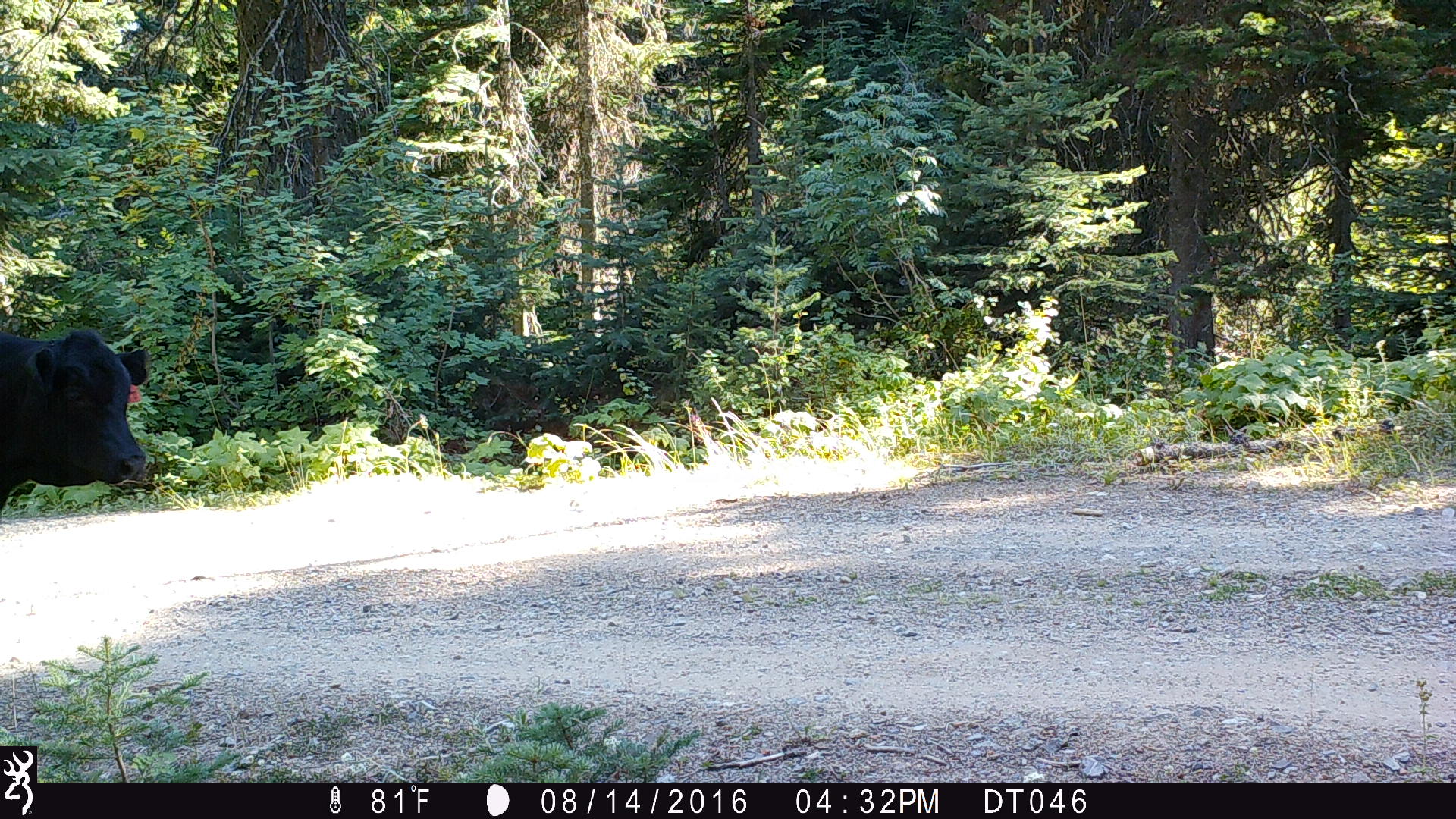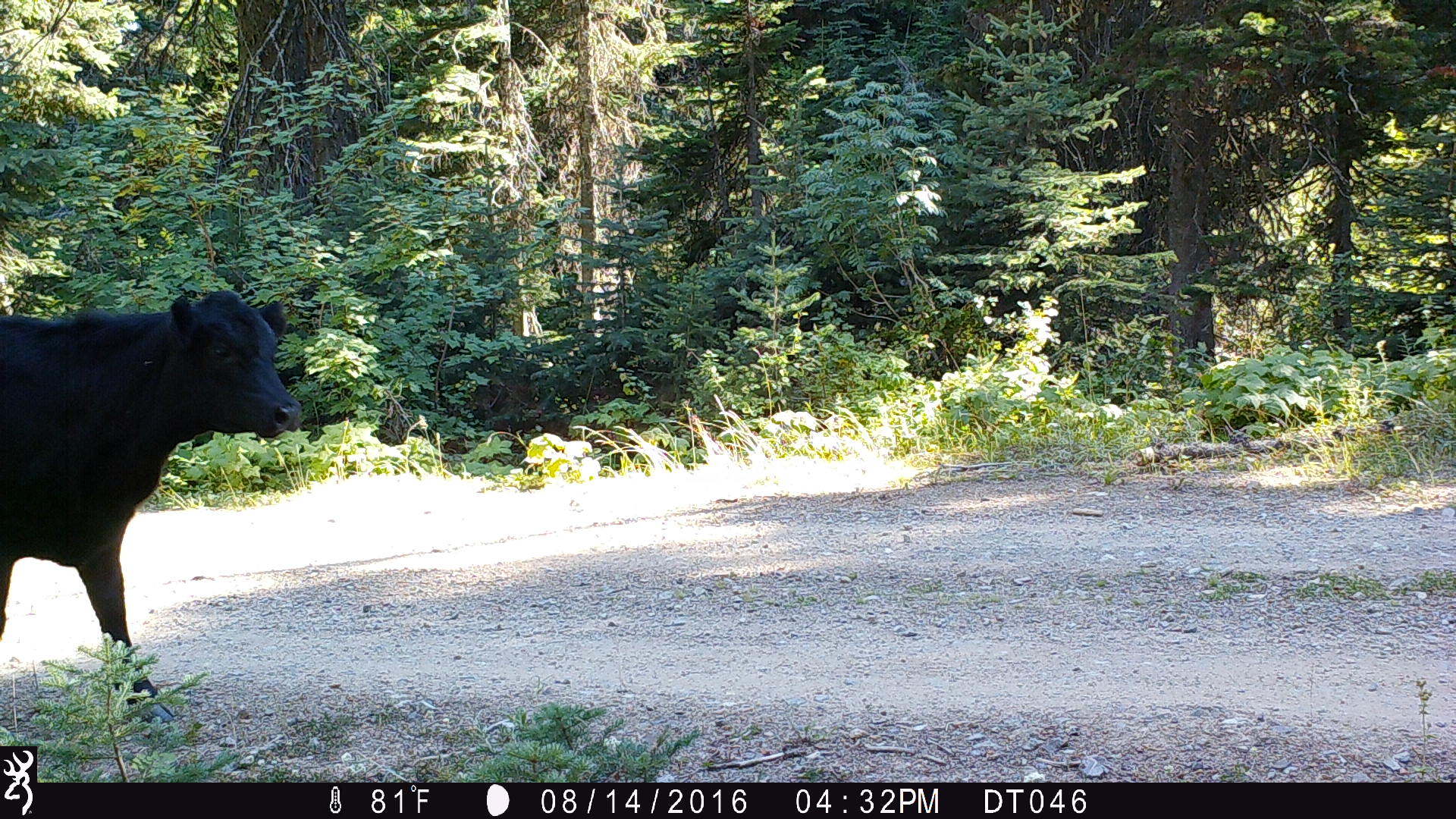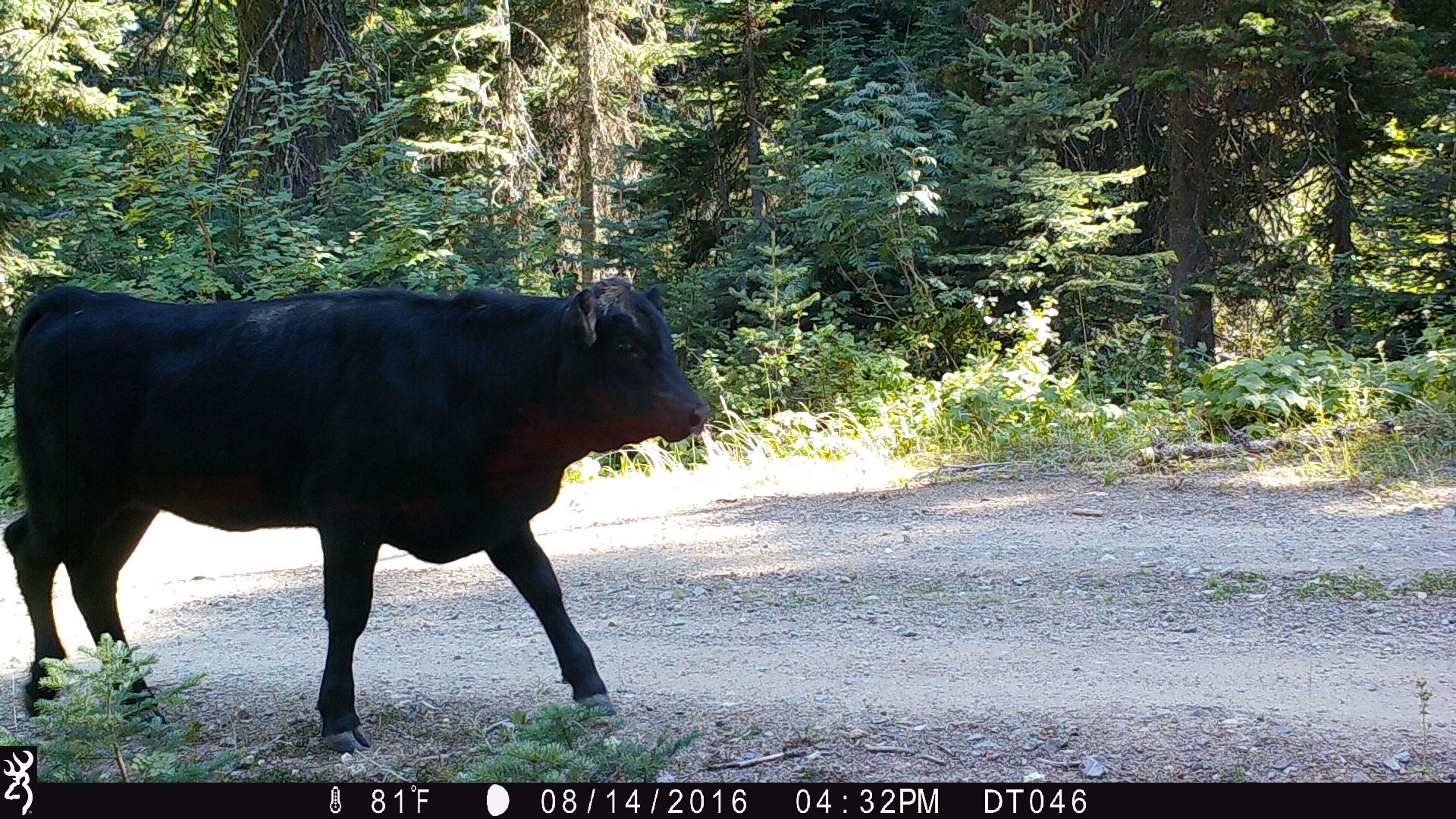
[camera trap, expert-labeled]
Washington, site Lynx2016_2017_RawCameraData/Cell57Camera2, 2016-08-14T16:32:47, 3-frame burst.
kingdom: Animalia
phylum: Chordata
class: Mammalia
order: Artiodactyla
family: Bovidae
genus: Bos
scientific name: Bos taurus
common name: domestic cattle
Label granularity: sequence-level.